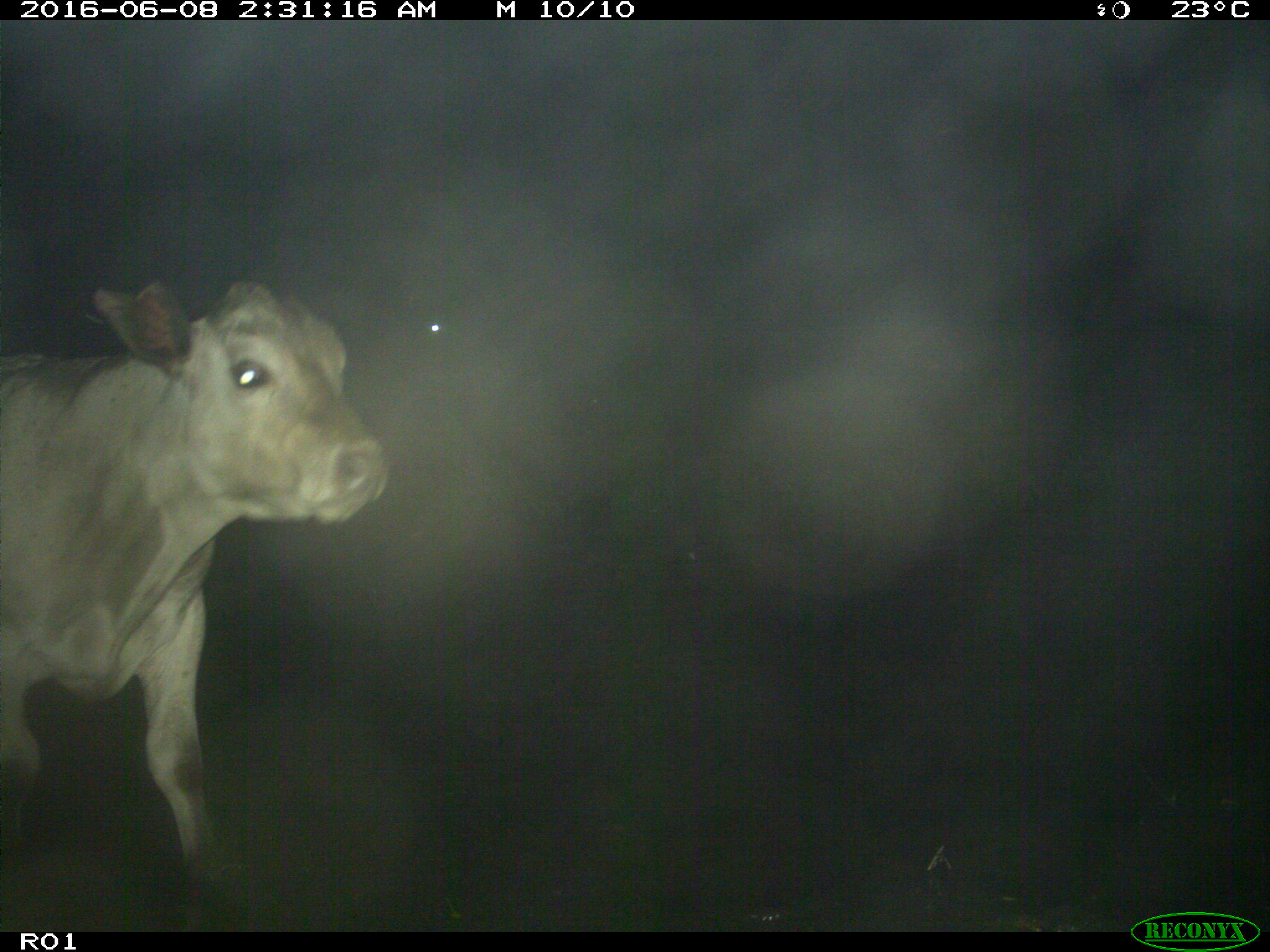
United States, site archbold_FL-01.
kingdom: Animalia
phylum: Chordata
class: Mammalia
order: Artiodactyla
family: Bovidae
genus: Bos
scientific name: Bos taurus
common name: domestic cow